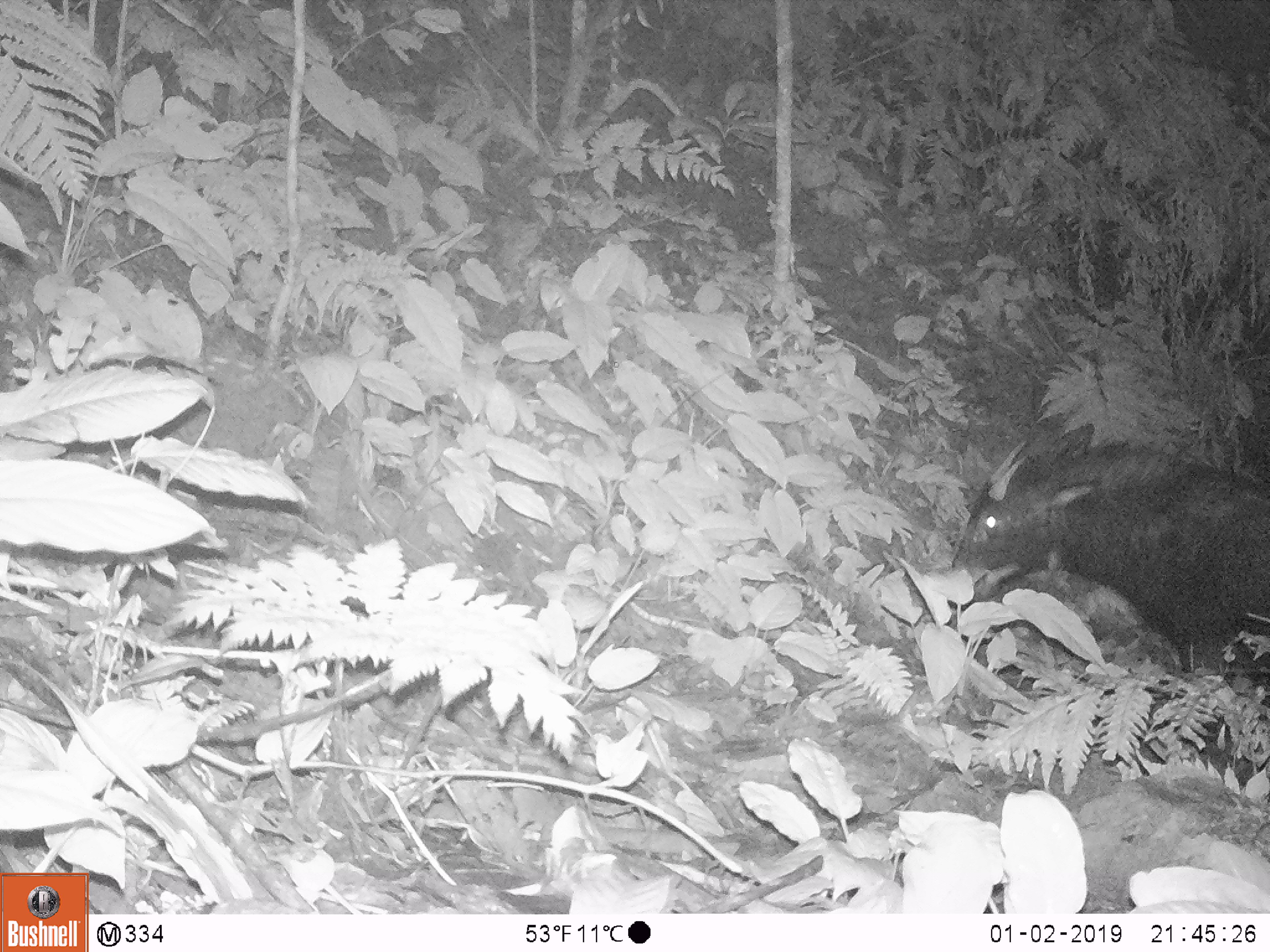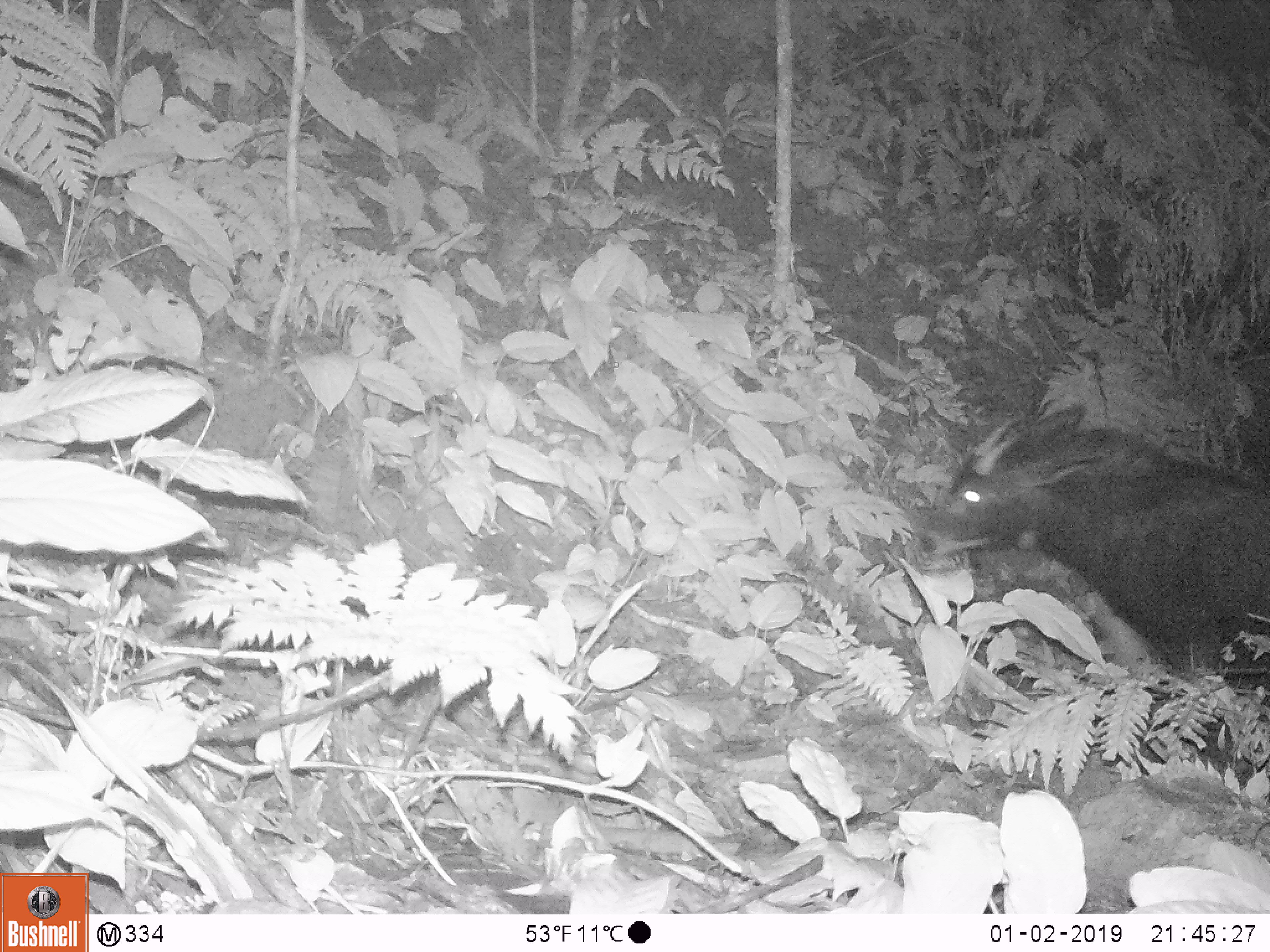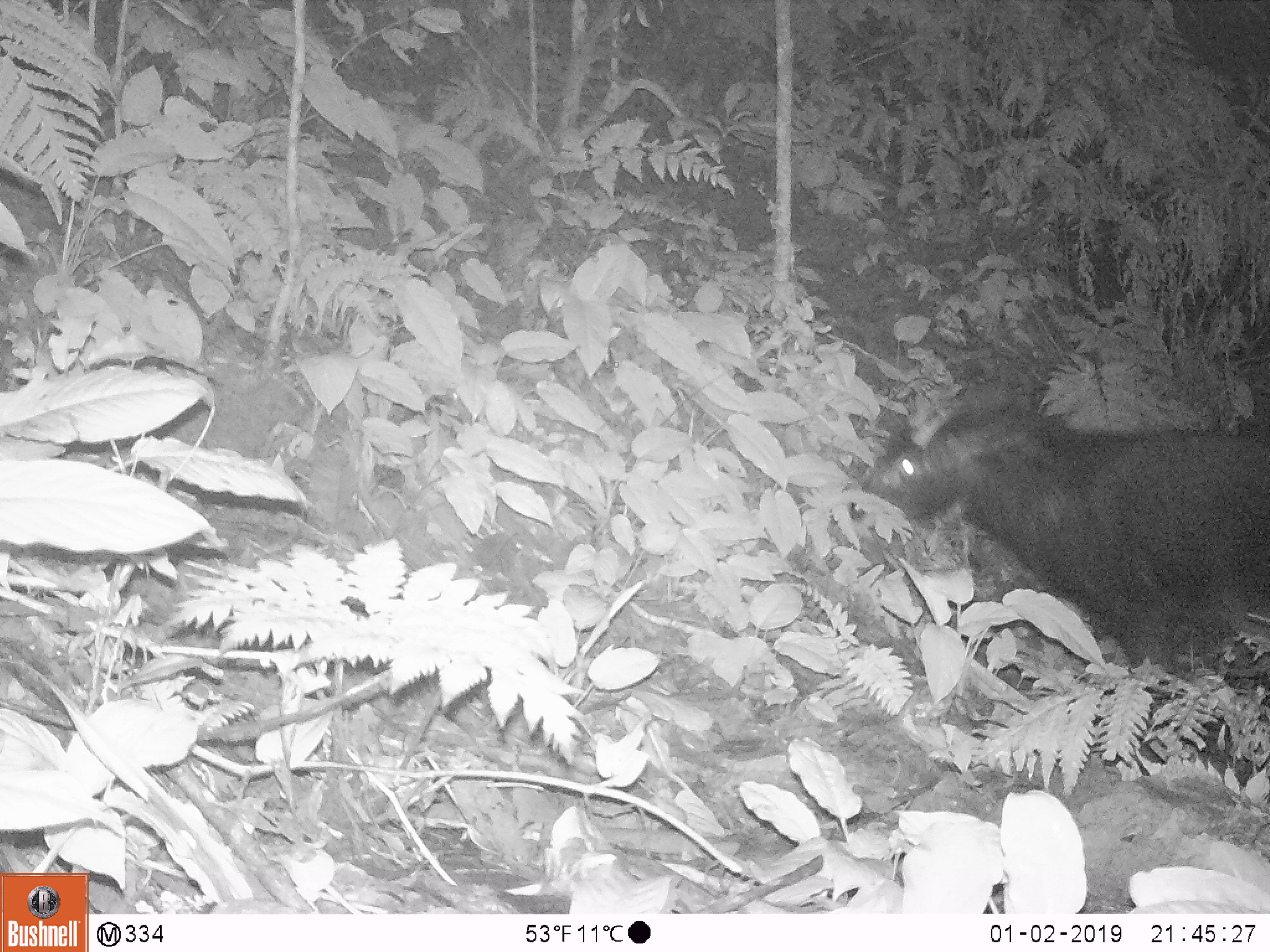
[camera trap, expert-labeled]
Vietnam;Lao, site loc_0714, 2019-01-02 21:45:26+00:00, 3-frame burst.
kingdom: Animalia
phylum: Chordata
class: Mammalia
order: Artiodactyla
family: Bovidae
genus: Capricornis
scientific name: Capricornis sumatraensis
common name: chinese serow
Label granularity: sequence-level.